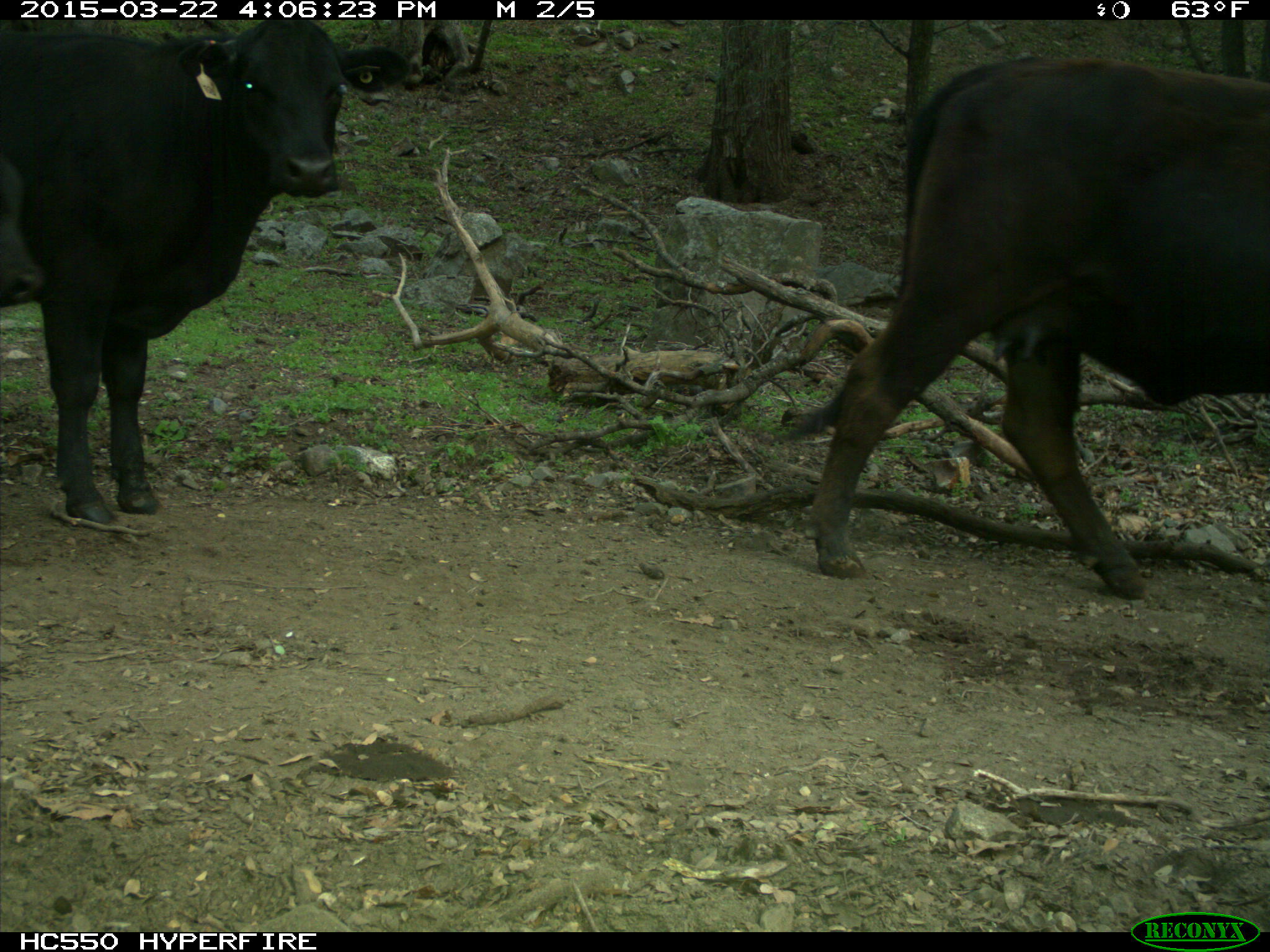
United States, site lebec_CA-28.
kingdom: Animalia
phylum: Chordata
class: Mammalia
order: Artiodactyla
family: Bovidae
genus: Bos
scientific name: Bos taurus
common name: domestic cow